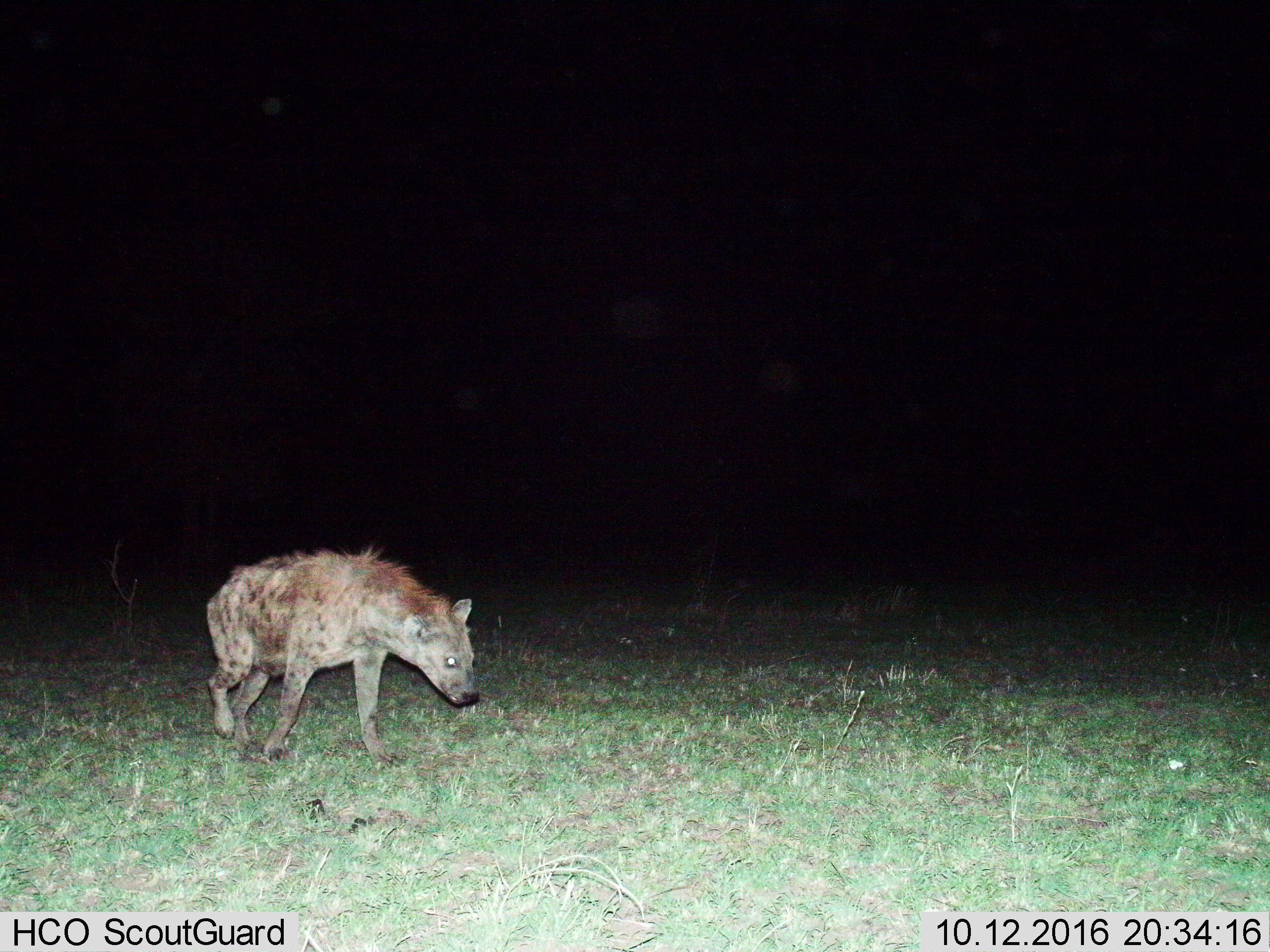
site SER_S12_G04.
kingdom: Animalia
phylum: Chordata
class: Mammalia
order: Carnivora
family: Hyaenidae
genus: Crocuta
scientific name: Crocuta crocuta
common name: spotted hyena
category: hyenaspotted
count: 1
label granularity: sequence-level